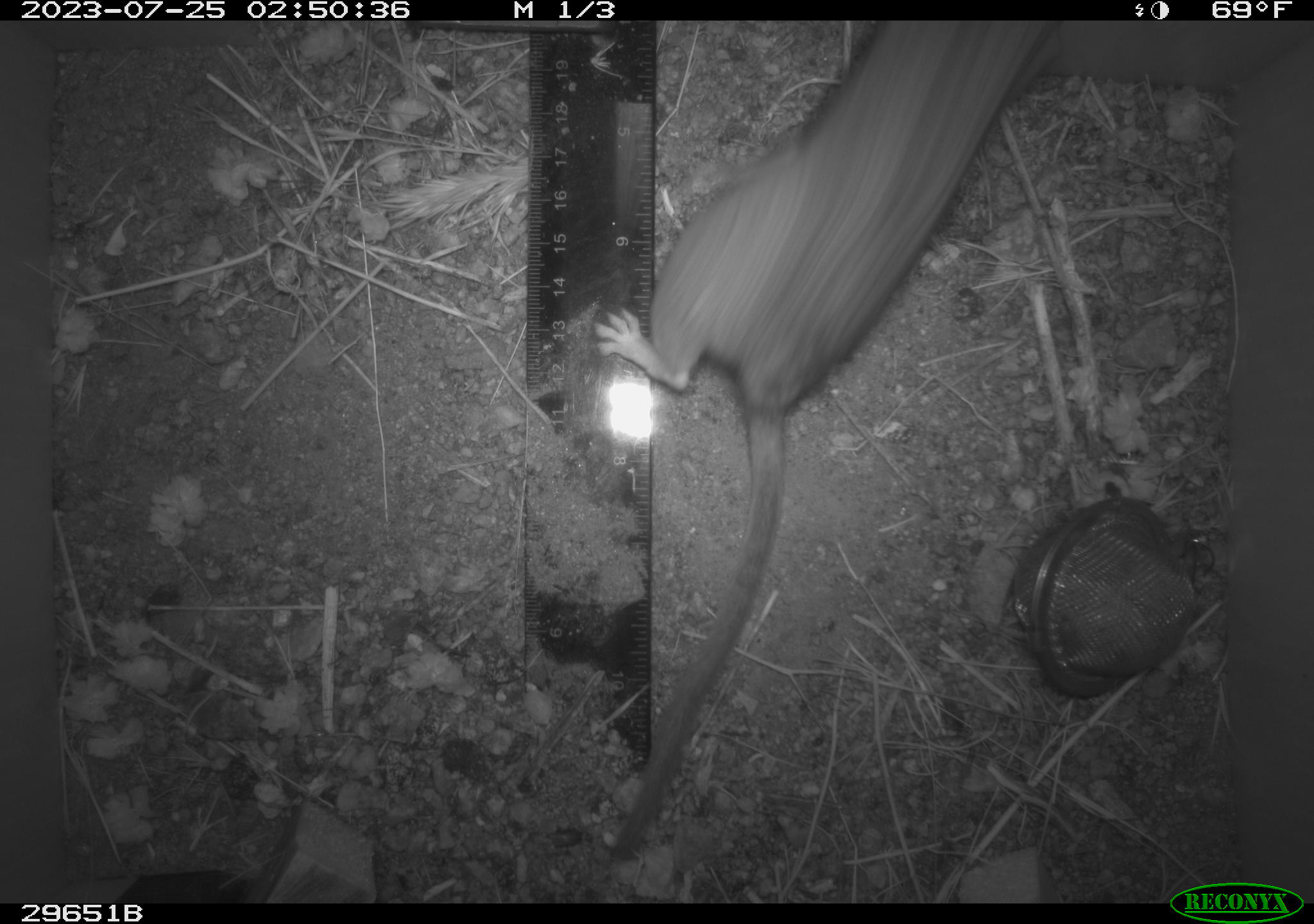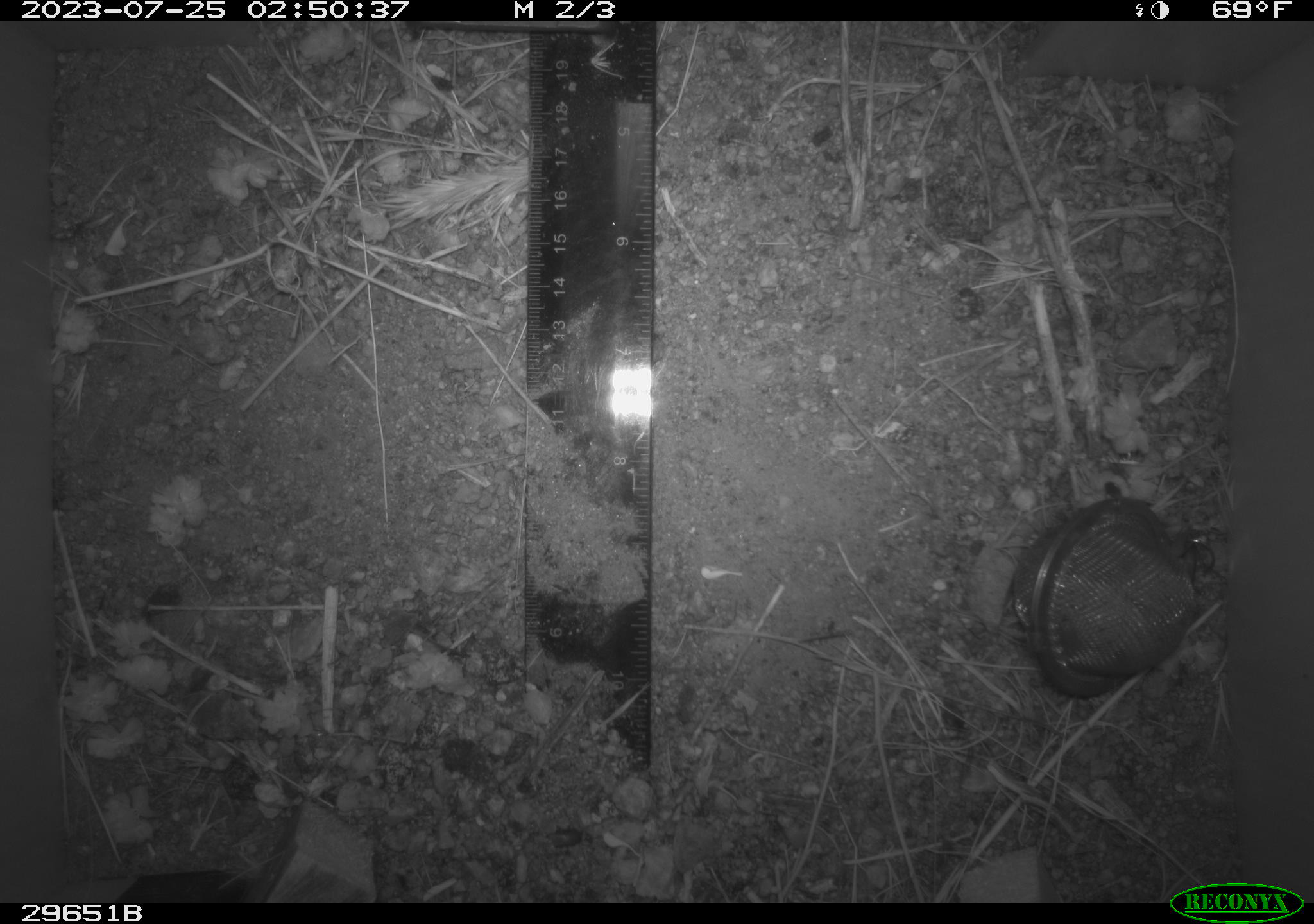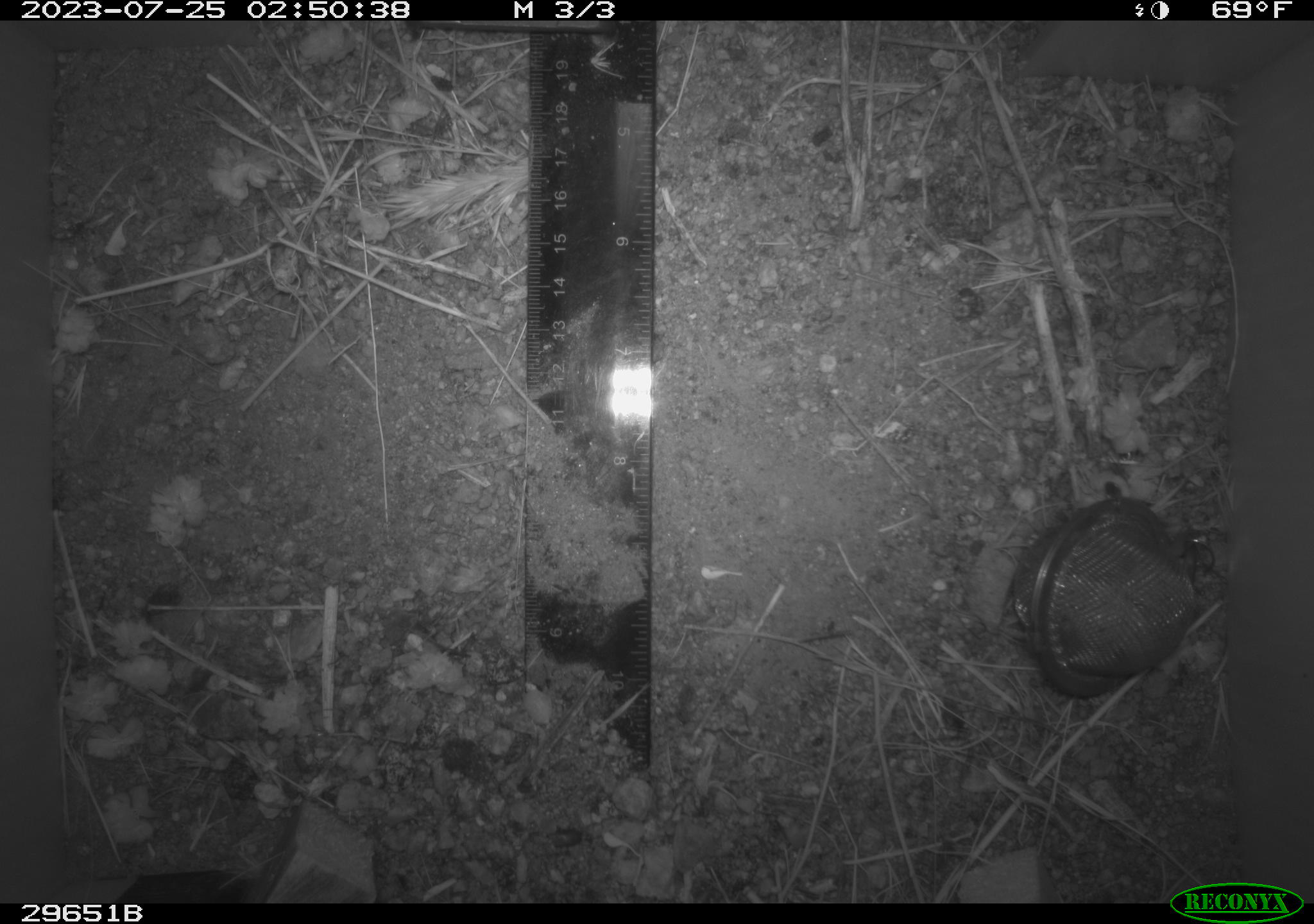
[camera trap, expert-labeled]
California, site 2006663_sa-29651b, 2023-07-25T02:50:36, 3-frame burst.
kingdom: Animalia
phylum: Chordata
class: Mammalia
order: Rodentia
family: Cricetidae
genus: Neotoma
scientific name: Neotoma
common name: pack rat or woodrat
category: neotoma species